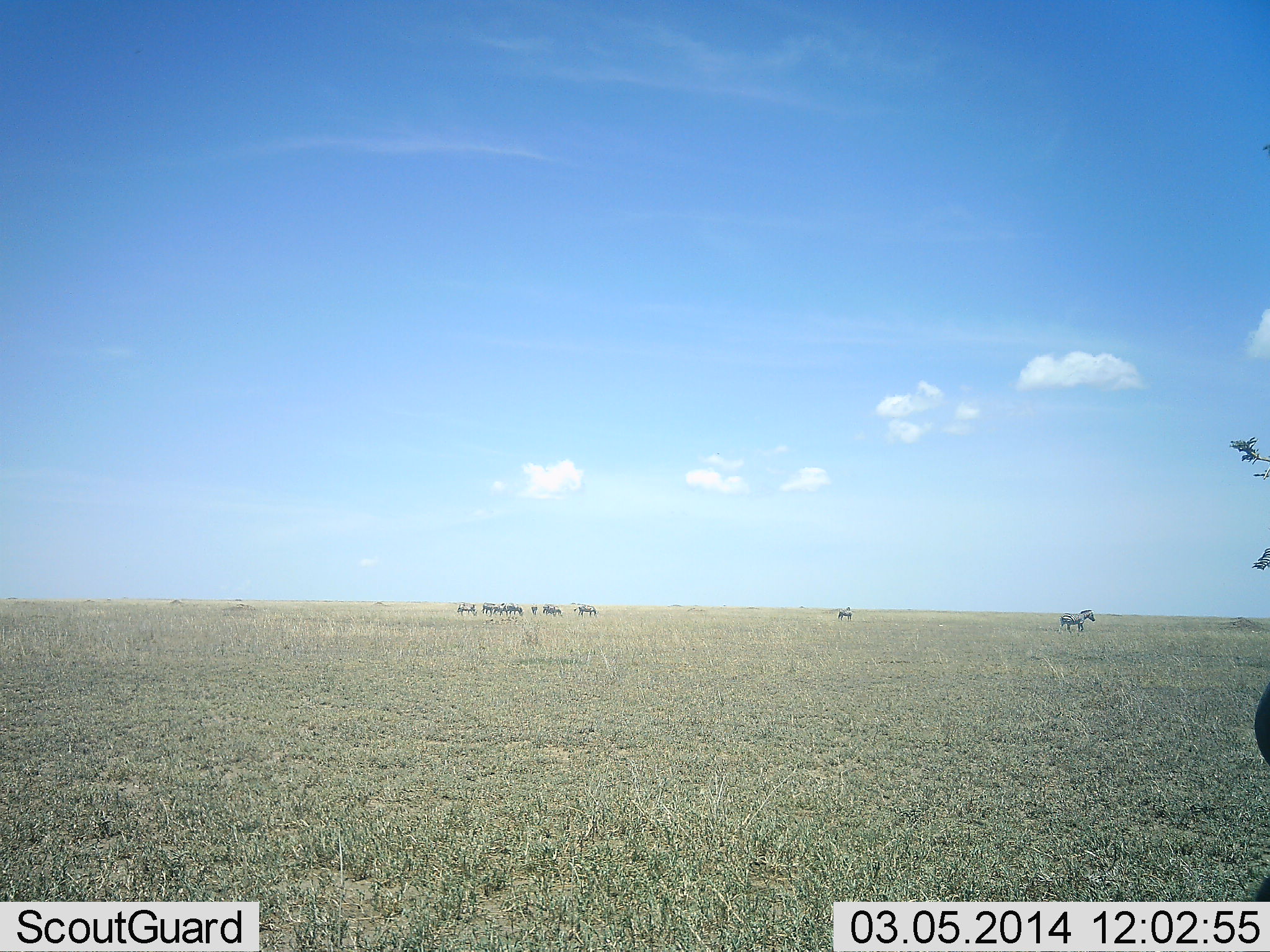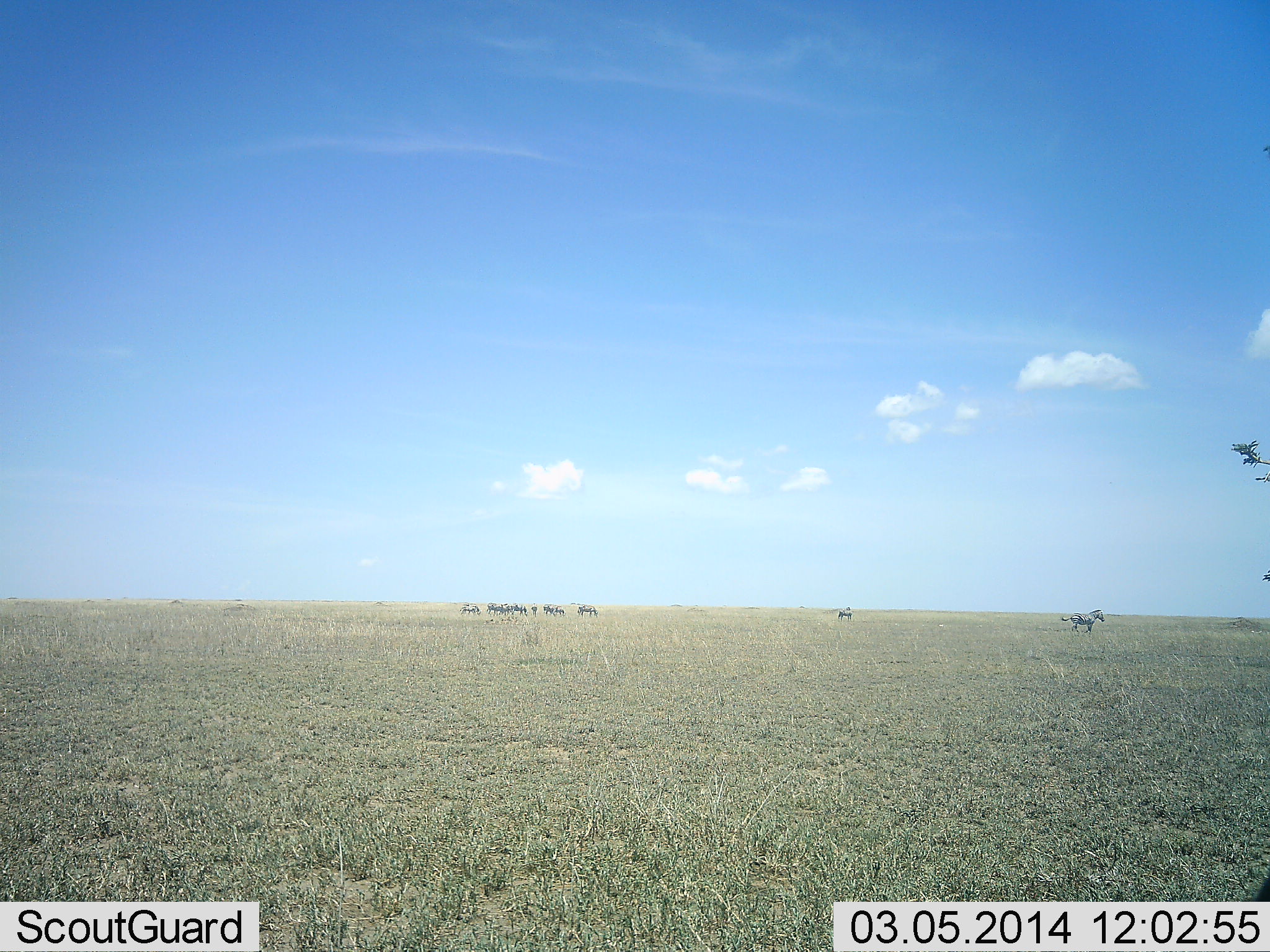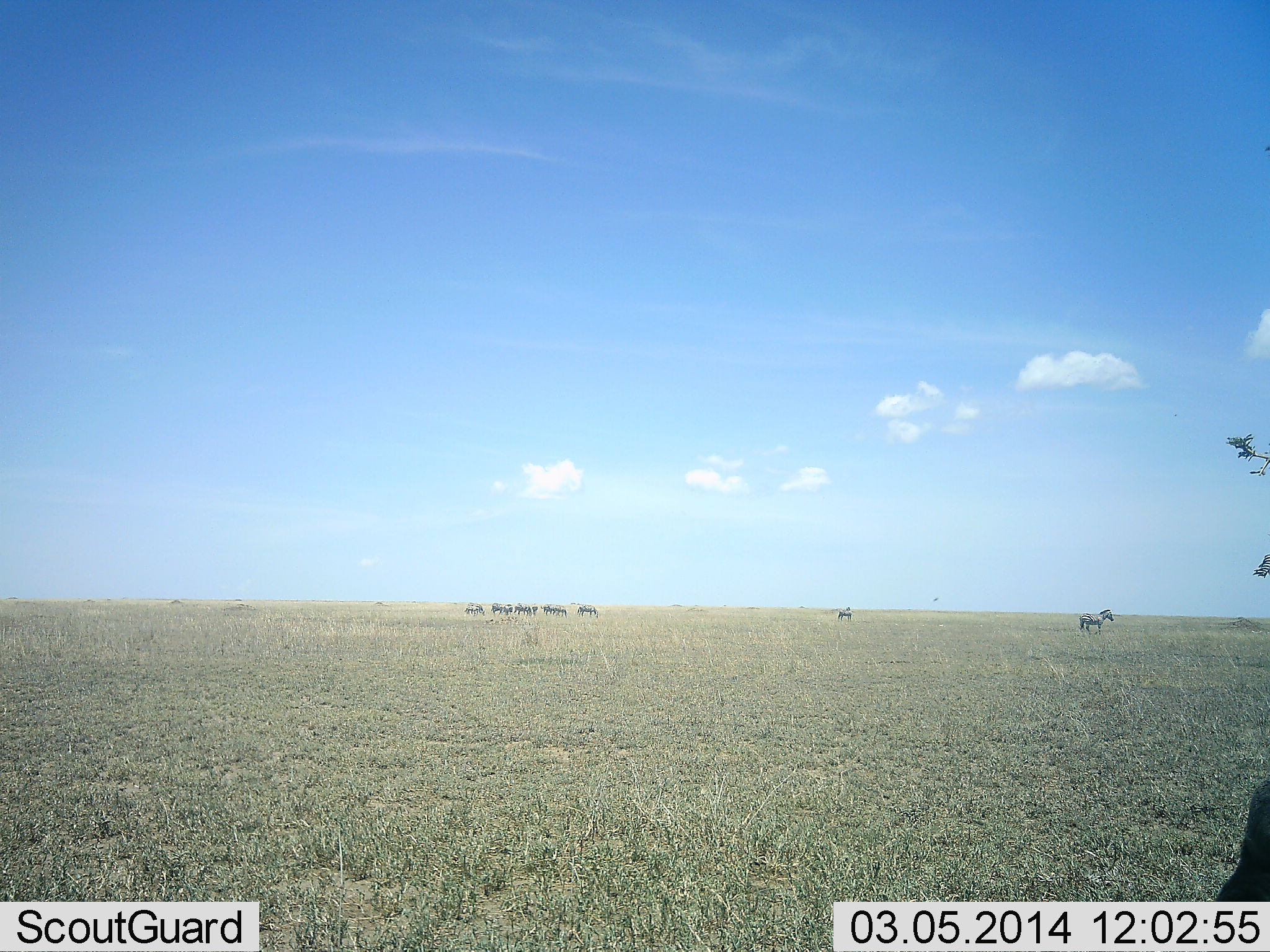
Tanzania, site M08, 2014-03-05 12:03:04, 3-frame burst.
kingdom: Animalia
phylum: Chordata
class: Mammalia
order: Perissodactyla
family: Equidae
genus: Equus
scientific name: Equus quagga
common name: plains zebra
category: zebra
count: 9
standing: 38%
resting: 6%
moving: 75%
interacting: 0%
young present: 0%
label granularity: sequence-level